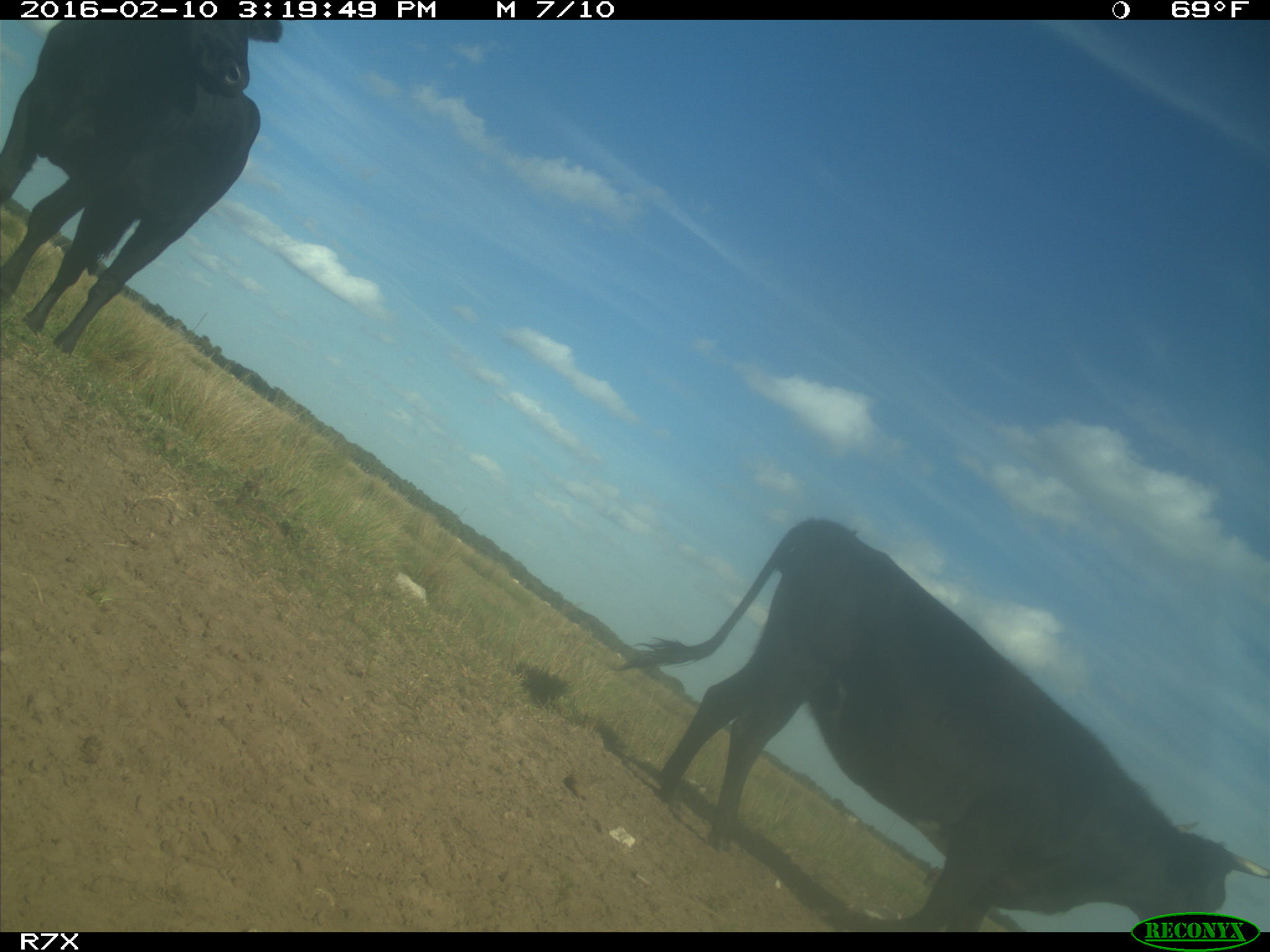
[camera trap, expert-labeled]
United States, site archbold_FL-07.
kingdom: Animalia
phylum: Chordata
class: Mammalia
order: Artiodactyla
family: Bovidae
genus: Bos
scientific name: Bos taurus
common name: domestic cow